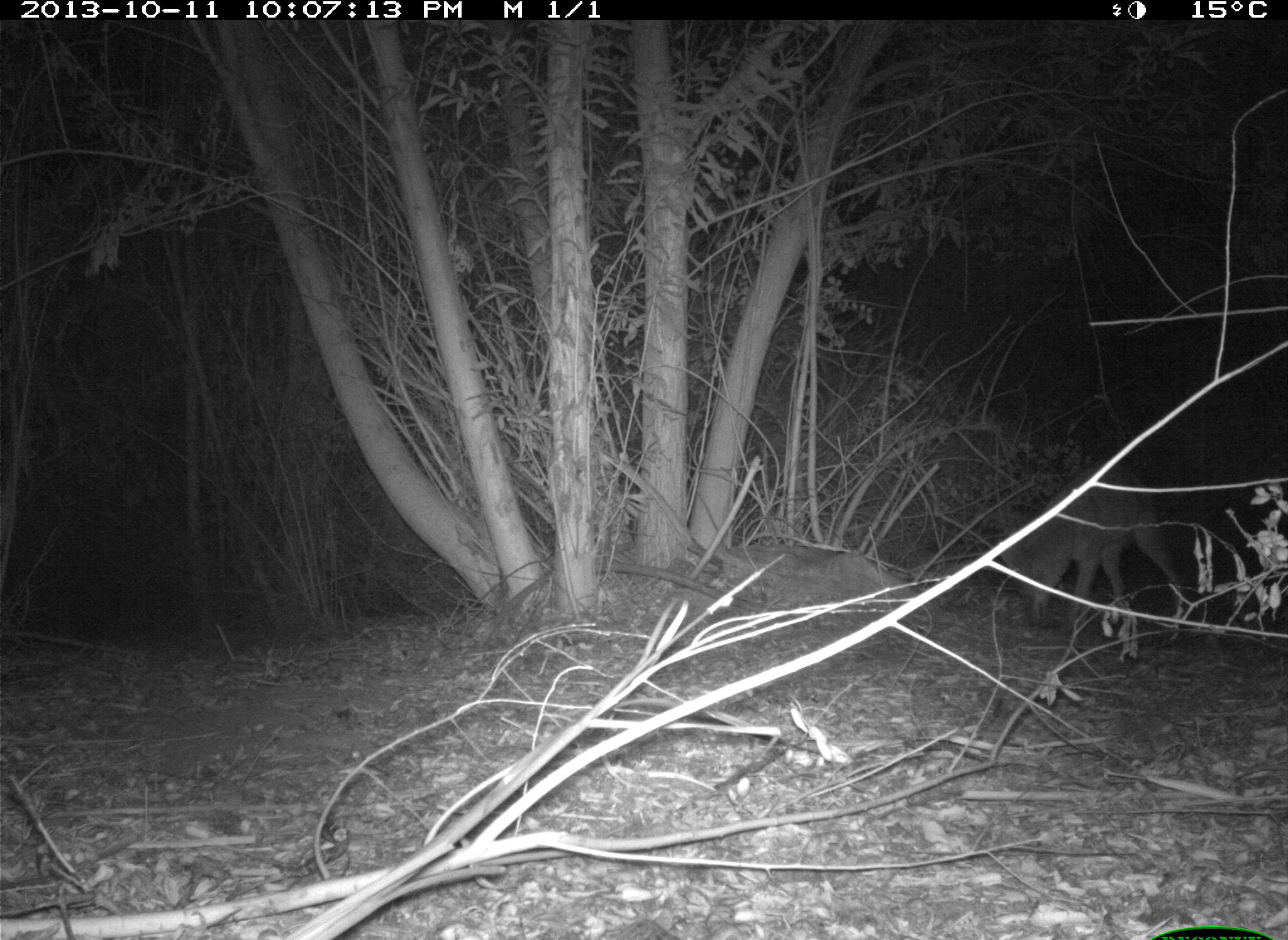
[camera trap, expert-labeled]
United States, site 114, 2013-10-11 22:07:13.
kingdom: Animalia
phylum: Chordata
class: Mammalia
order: Carnivora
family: Canidae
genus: Canis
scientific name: Canis latrans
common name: coyote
Coyote (Canis latrans).